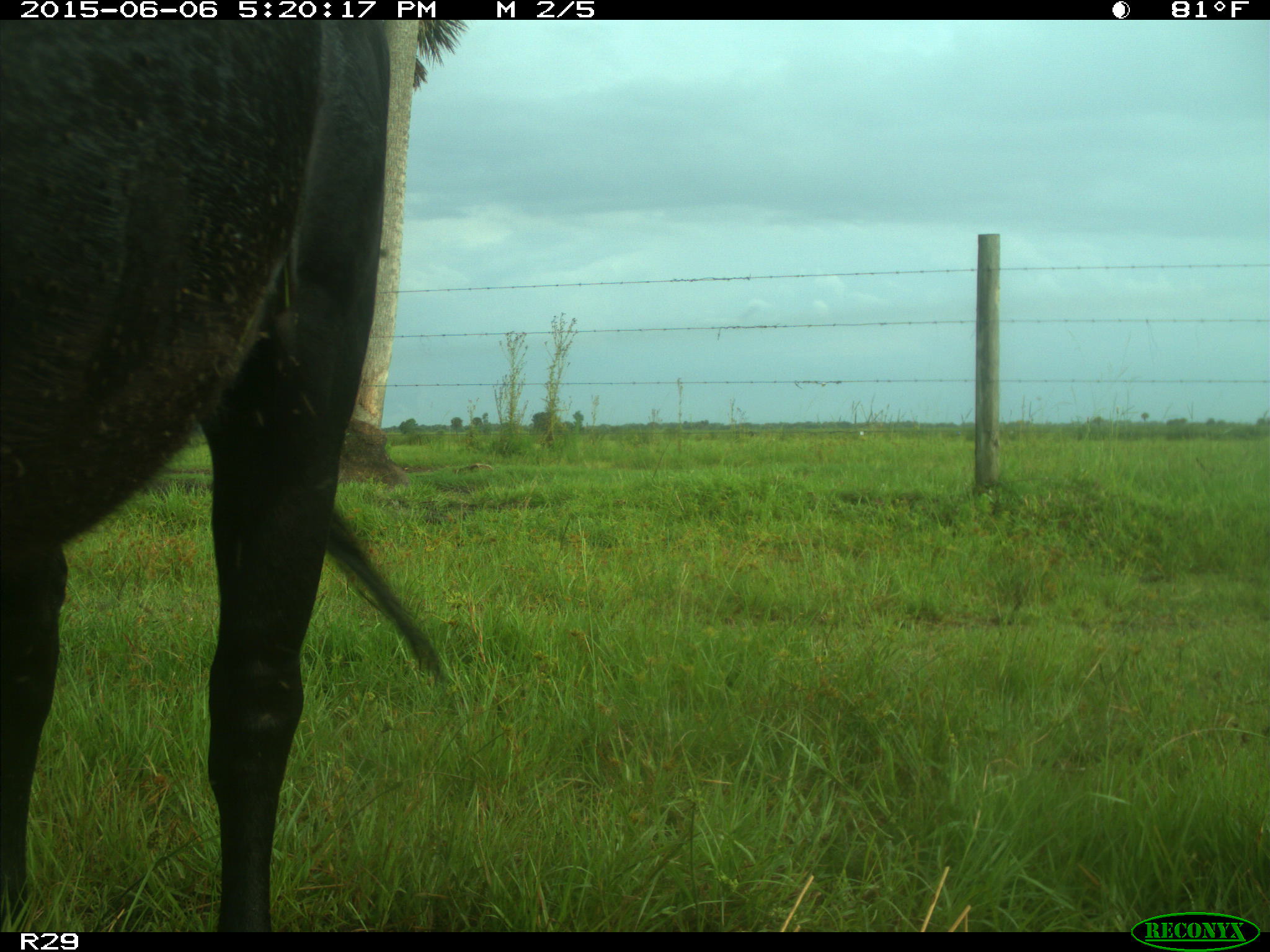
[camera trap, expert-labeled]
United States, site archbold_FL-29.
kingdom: Animalia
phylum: Chordata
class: Mammalia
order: Artiodactyla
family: Bovidae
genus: Bos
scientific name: Bos taurus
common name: domestic cow